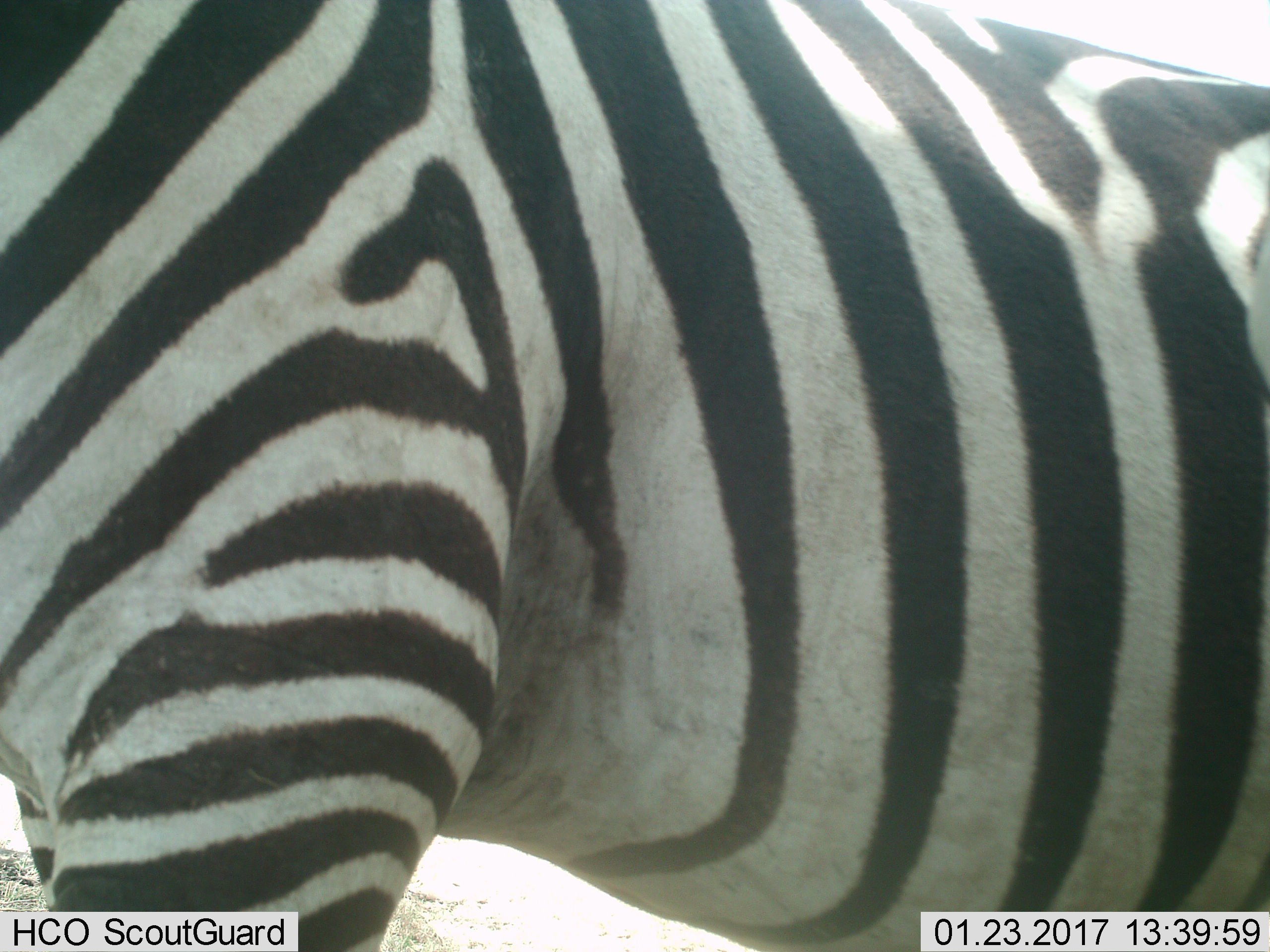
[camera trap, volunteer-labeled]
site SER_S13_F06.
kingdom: Animalia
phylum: Chordata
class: Mammalia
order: Perissodactyla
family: Equidae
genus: Equus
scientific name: Equus quagga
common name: plains zebra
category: zebraplains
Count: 1.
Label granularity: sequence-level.